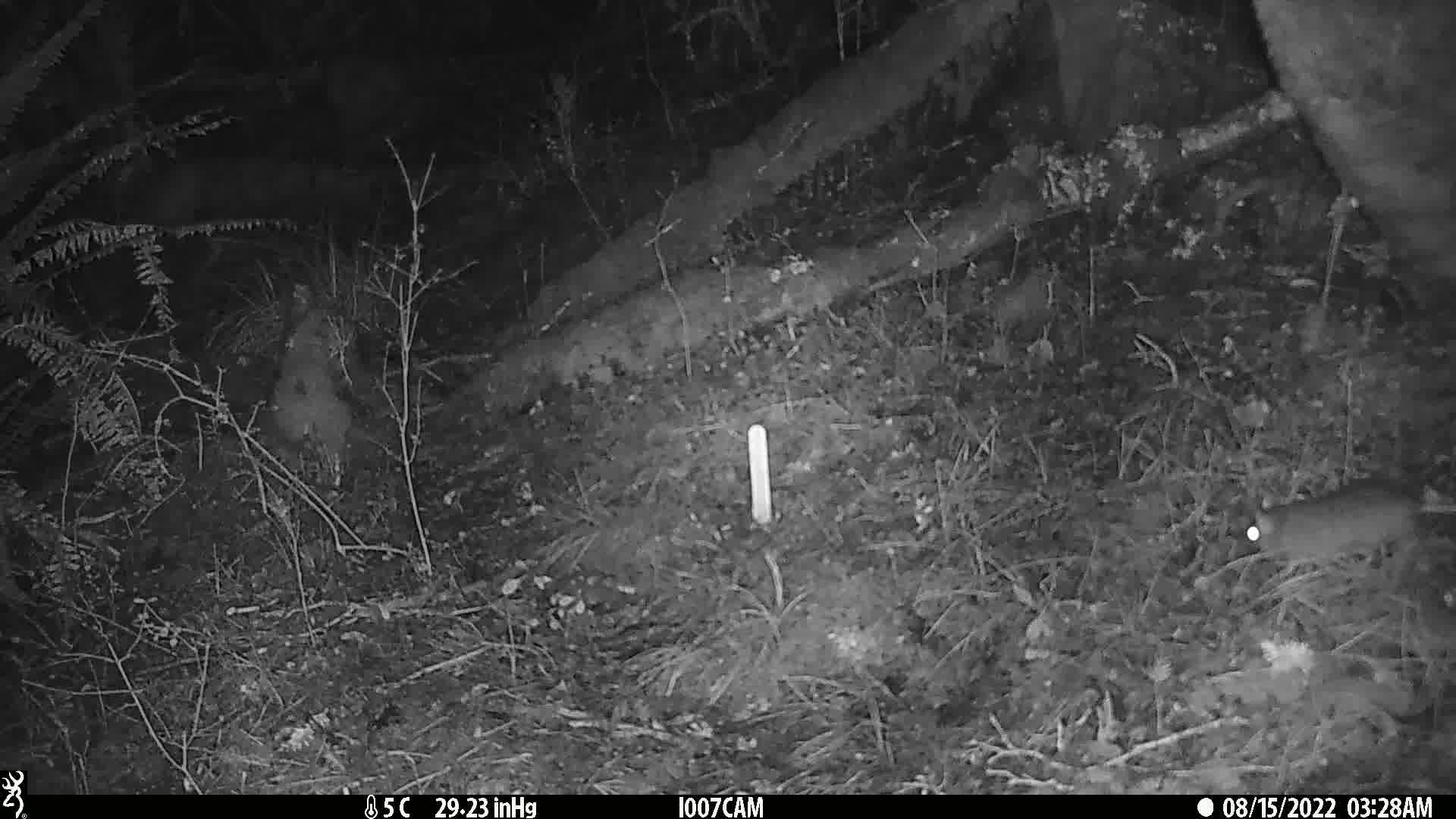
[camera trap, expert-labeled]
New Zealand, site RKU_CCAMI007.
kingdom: Animalia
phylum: Chordata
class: Mammalia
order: Rodentia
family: Muridae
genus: Rattus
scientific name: Rattus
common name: rat